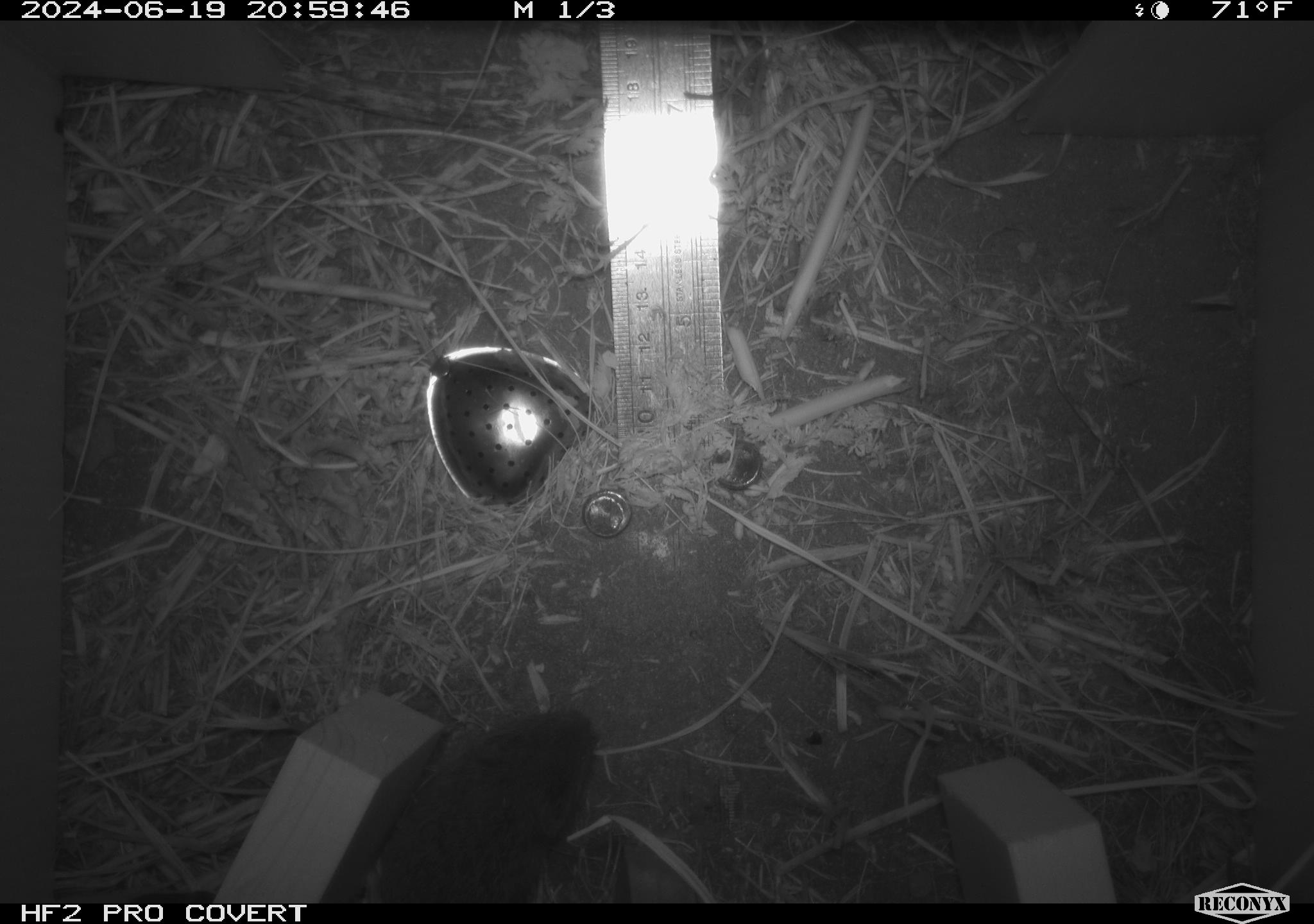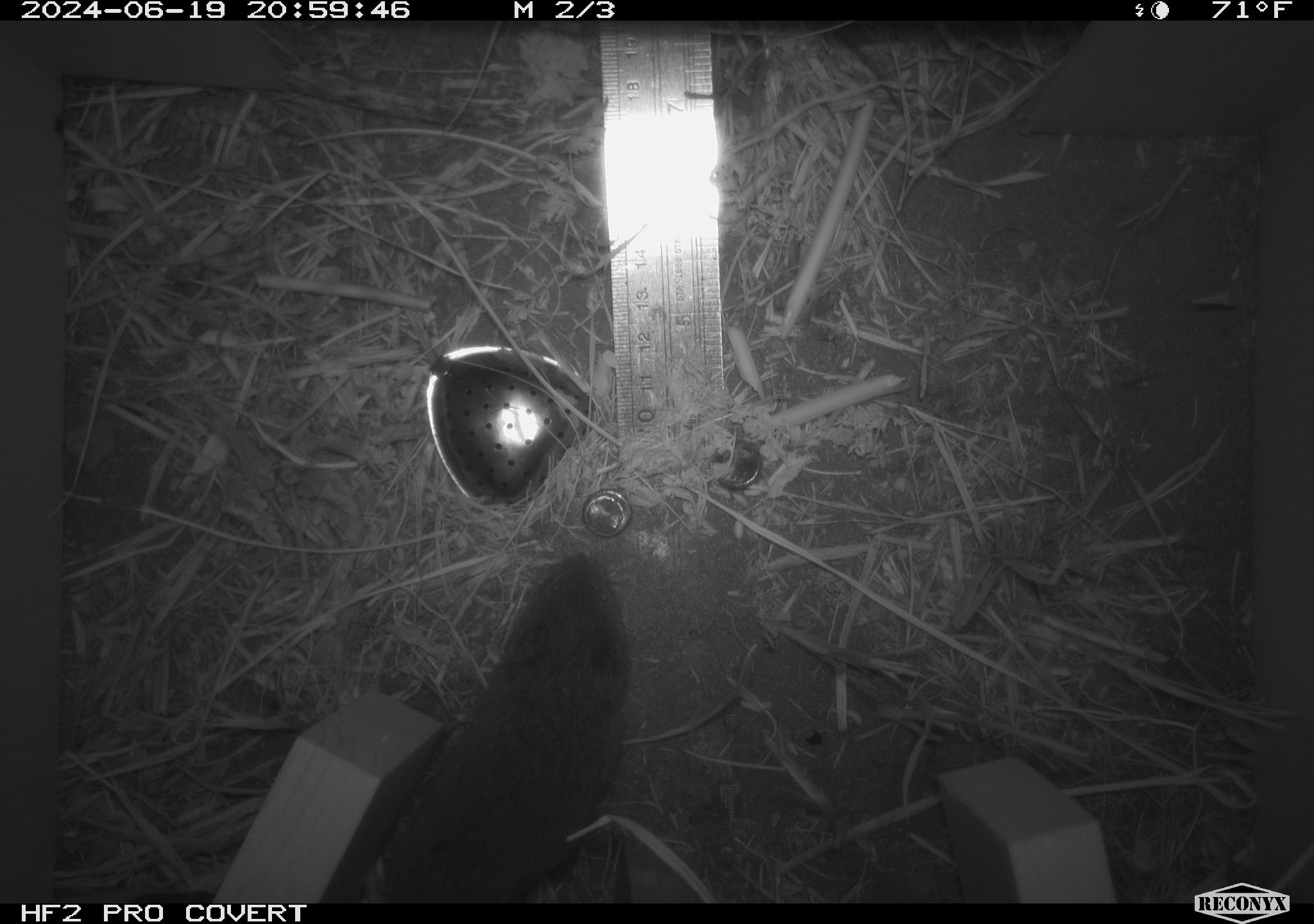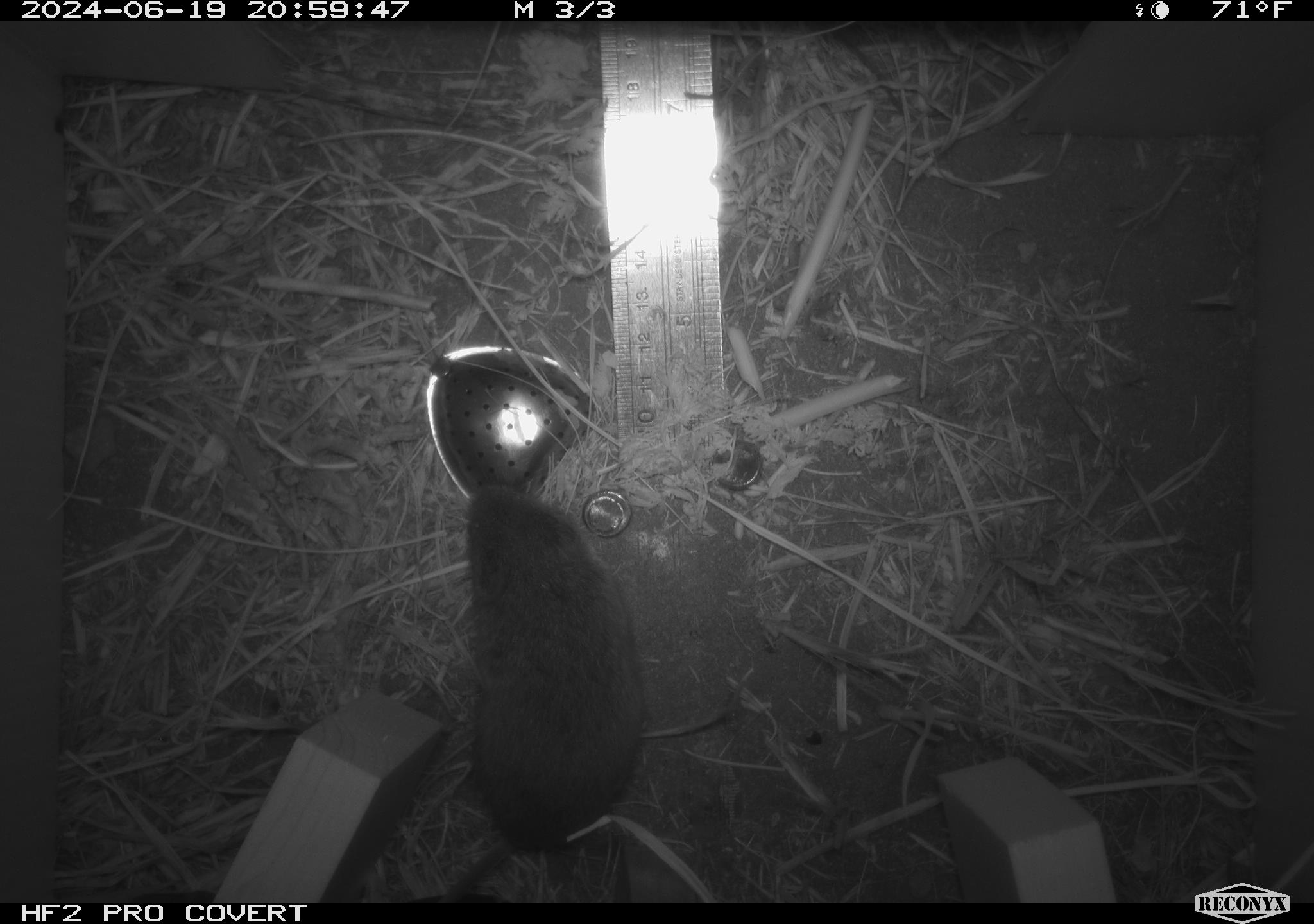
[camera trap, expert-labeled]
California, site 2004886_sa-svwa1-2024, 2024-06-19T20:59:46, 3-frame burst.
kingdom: Animalia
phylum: Chordata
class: Mammalia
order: Rodentia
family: Cricetidae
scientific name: Arvicolinae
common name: voles, lemmings, and muskrats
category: arvicolinae subfamily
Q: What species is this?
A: Arvicolinae subfamily (voles, lemmings, and muskrats) (Arvicolinae).